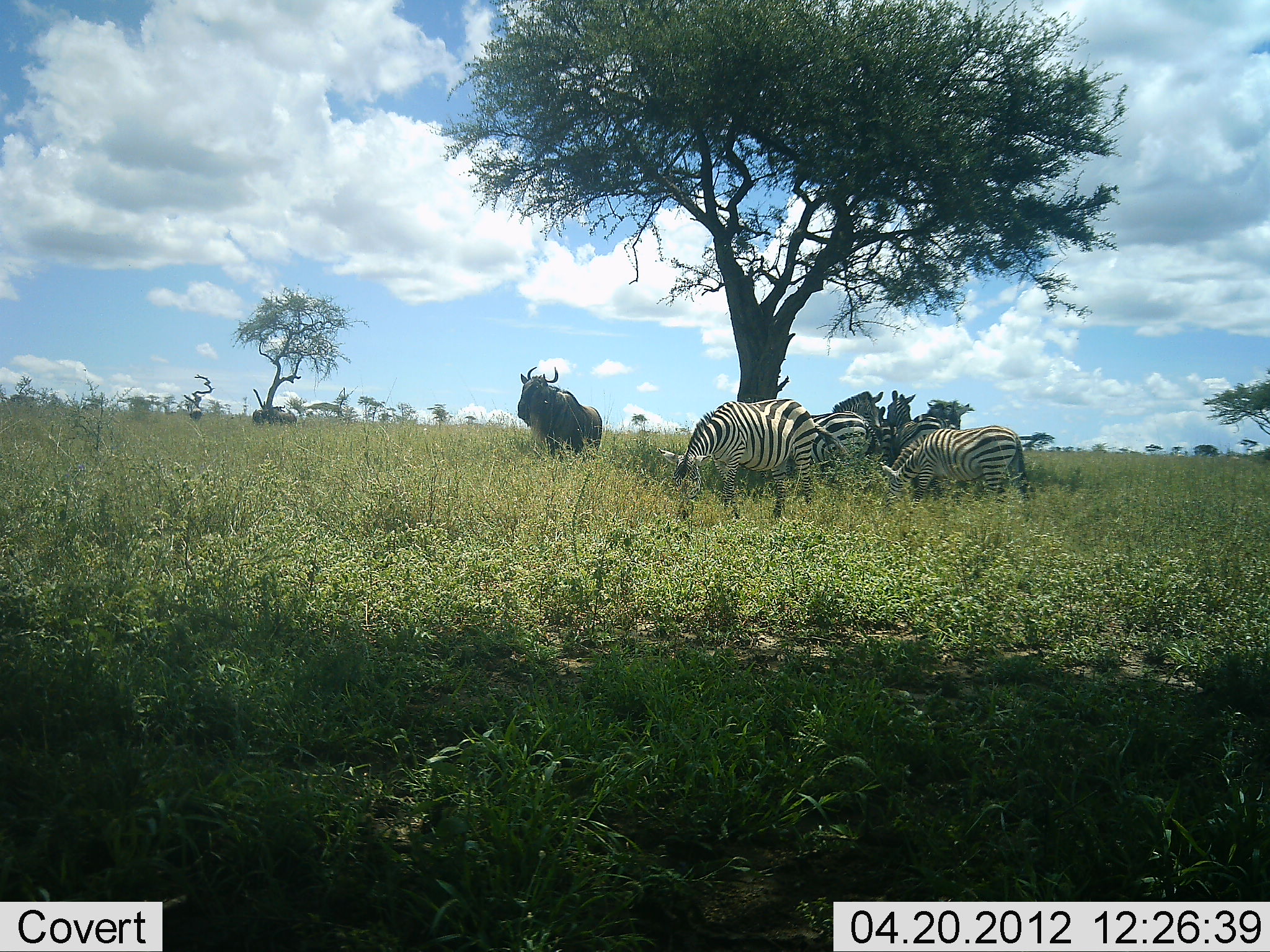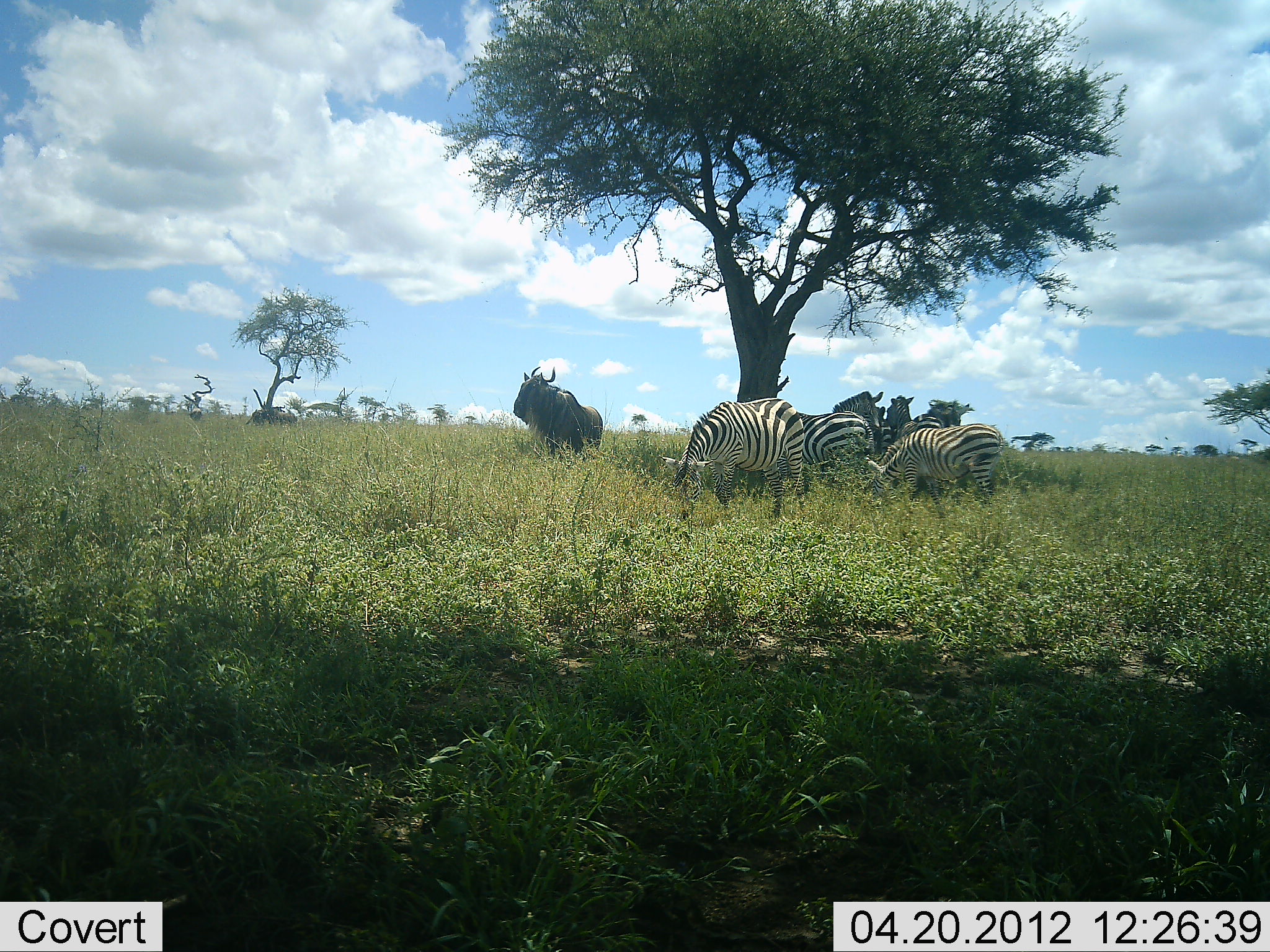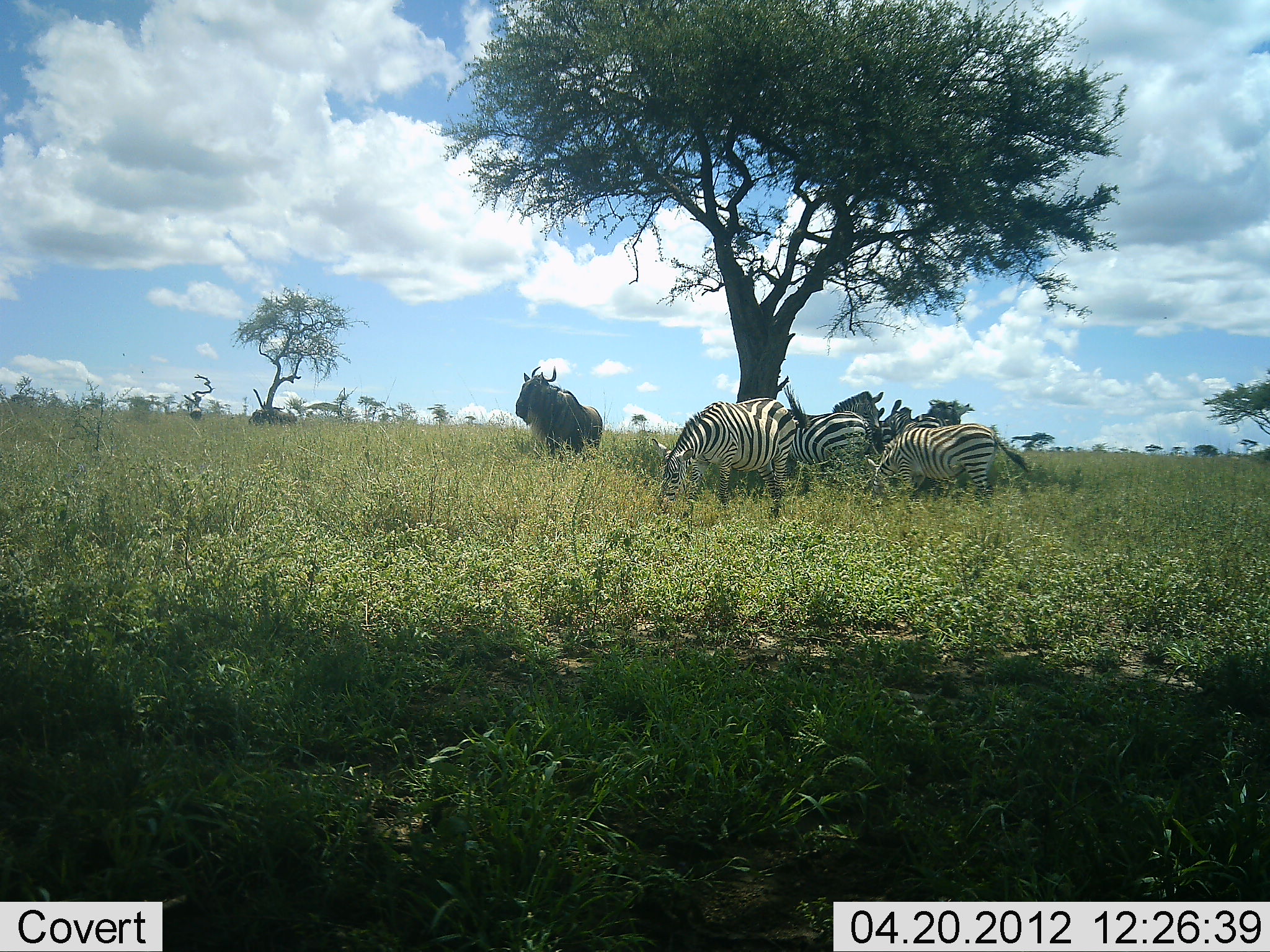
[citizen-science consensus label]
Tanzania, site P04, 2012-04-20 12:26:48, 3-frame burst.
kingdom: Animalia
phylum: Chordata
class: Mammalia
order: Artiodactyla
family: Bovidae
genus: Connochaetes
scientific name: Connochaetes taurinus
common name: blue wildebeest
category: wildebeest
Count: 1.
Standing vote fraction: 83%.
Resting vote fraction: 22%.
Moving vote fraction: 6%.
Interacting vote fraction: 6%.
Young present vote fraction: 0%.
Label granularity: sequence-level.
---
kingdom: Animalia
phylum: Chordata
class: Mammalia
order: Perissodactyla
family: Equidae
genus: Equus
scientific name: Equus quagga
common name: plains zebra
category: zebra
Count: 5.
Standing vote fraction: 50%.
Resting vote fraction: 18%.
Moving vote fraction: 14%.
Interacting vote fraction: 9%.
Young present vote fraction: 0%.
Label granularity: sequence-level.